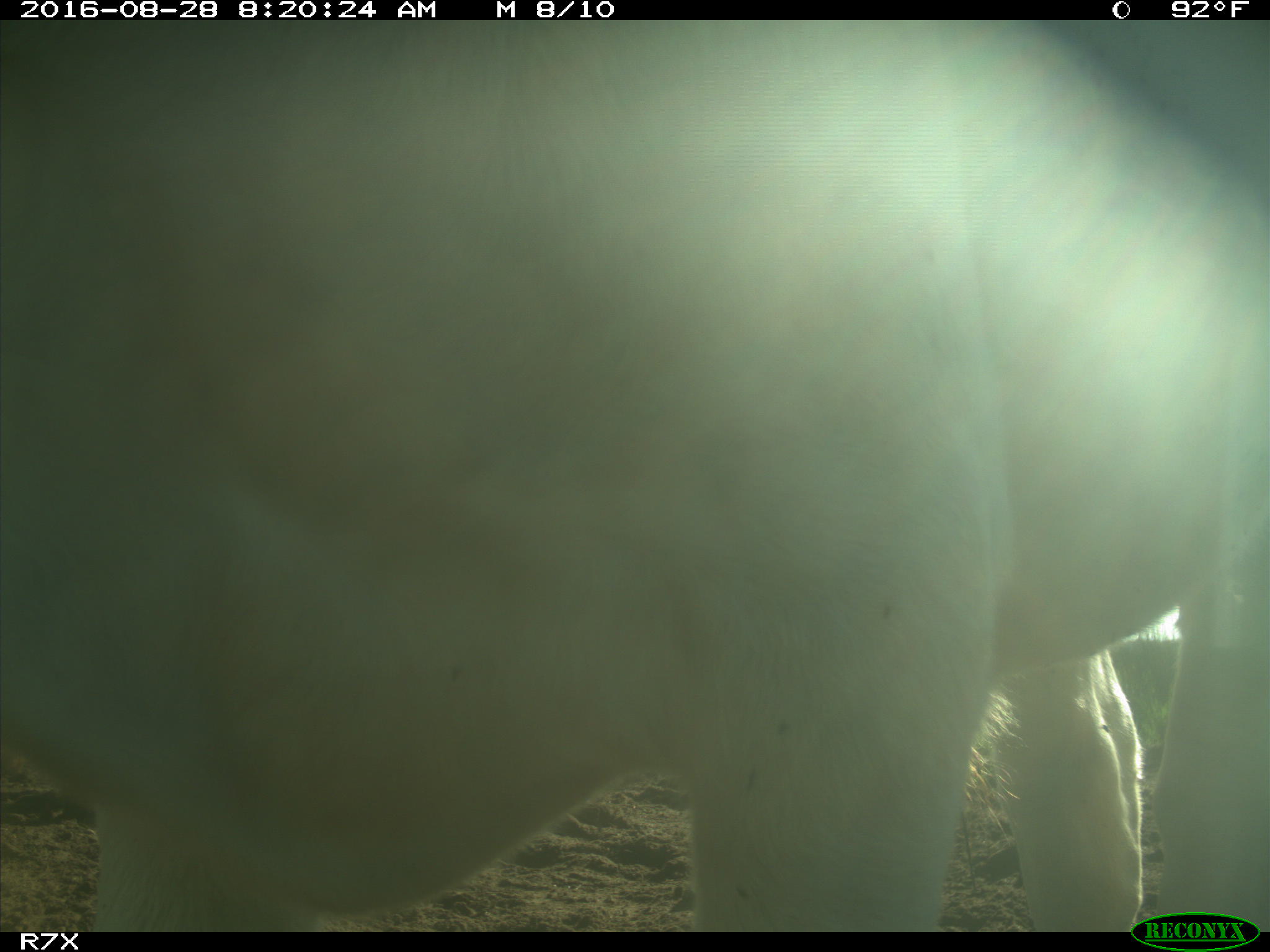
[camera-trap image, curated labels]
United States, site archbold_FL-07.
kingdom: Animalia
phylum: Chordata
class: Mammalia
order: Artiodactyla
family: Bovidae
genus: Bos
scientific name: Bos taurus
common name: domestic cow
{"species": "Bos taurus (domestic cow)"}